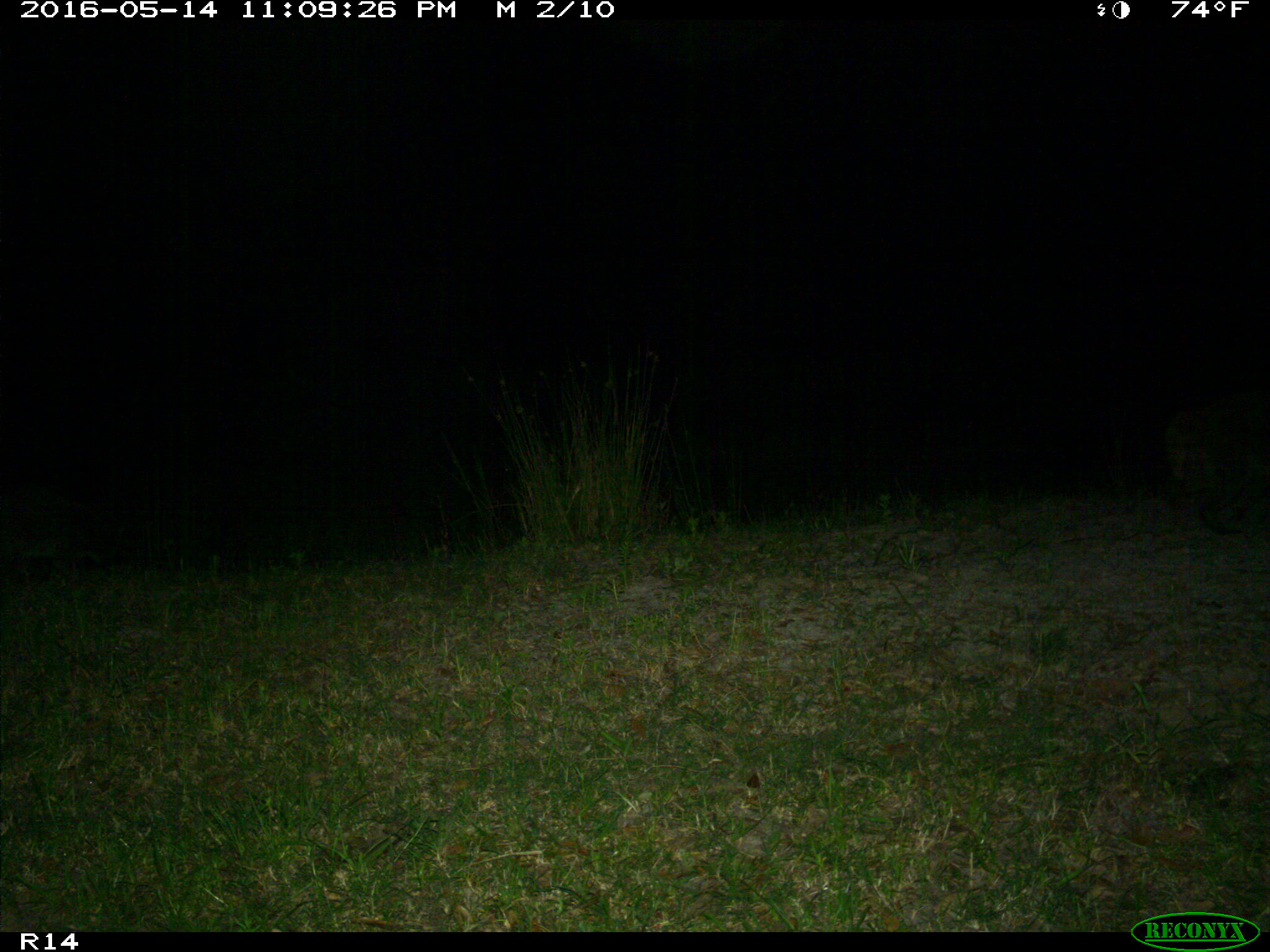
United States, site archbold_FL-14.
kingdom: Animalia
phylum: Chordata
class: Mammalia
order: Carnivora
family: Procyonidae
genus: Procyon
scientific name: Procyon lotor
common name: common raccoon